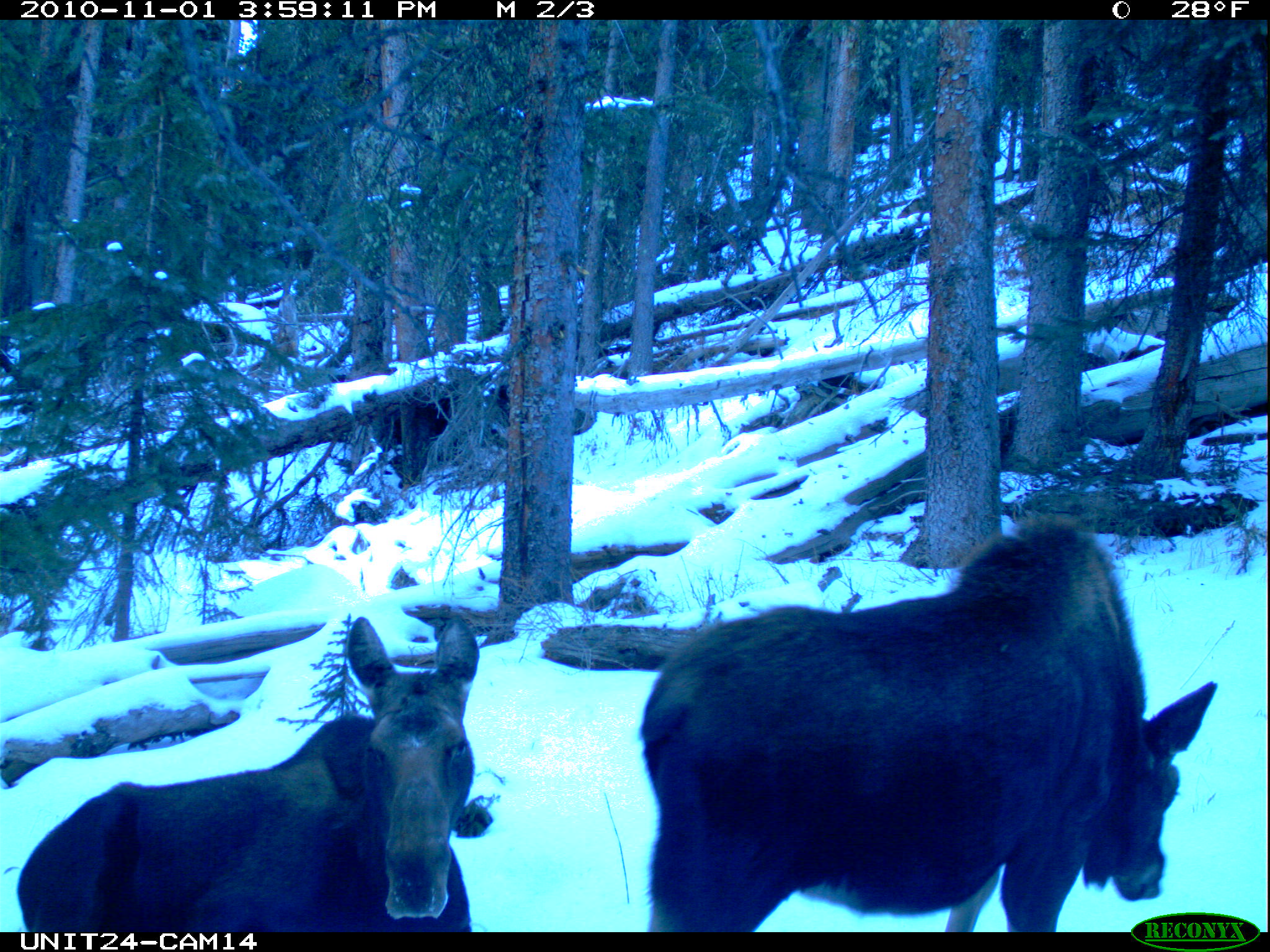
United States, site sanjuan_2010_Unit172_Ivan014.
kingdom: Animalia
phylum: Chordata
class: Mammalia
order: Artiodactyla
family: Cervidae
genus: Alces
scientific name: Alces alces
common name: moose